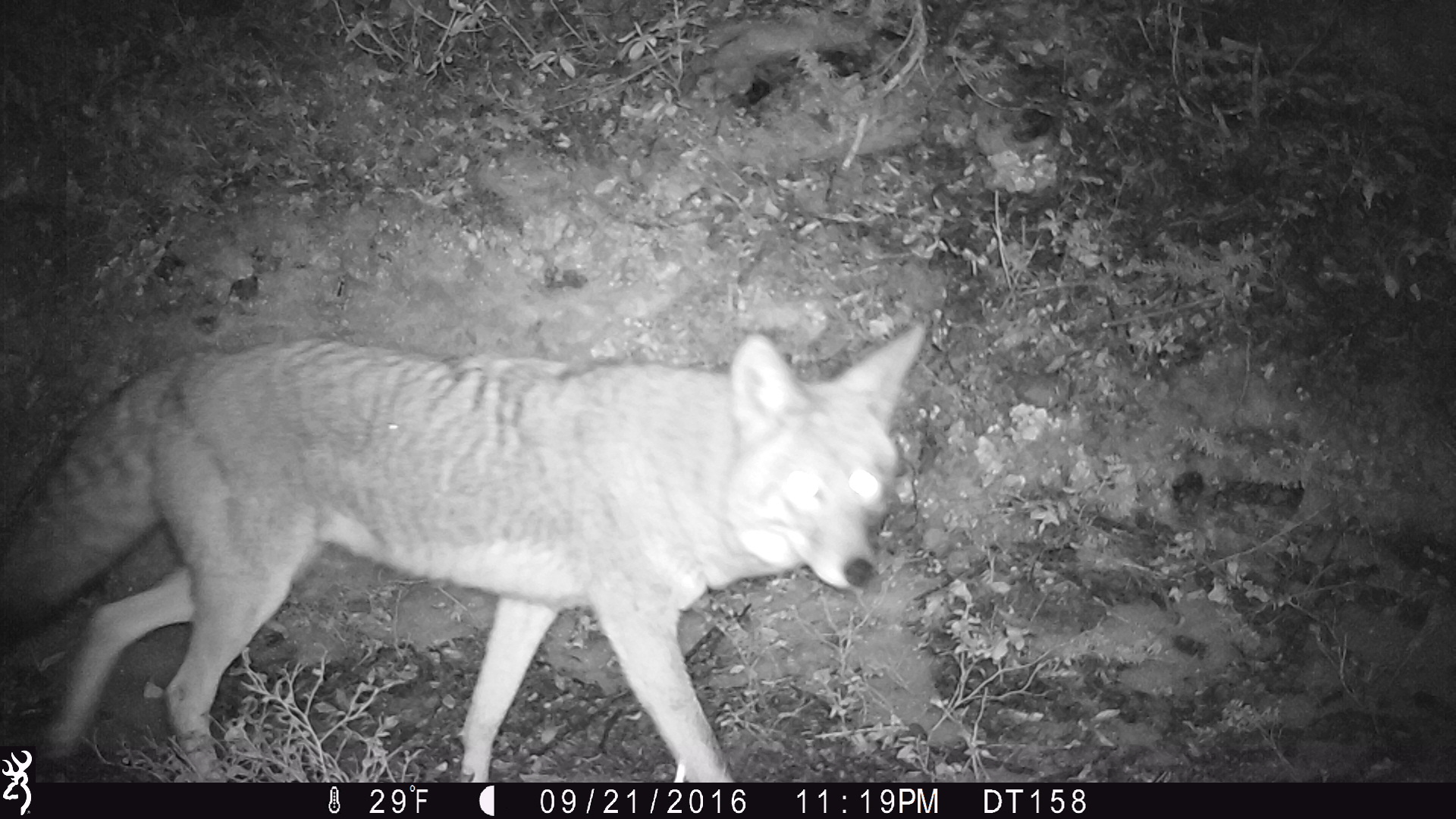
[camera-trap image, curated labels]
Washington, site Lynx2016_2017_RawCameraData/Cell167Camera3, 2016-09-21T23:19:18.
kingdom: Animalia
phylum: Chordata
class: Mammalia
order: Carnivora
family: Canidae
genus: Canis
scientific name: Canis latrans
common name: coyote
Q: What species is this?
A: Canis latrans (coyote).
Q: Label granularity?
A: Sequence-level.